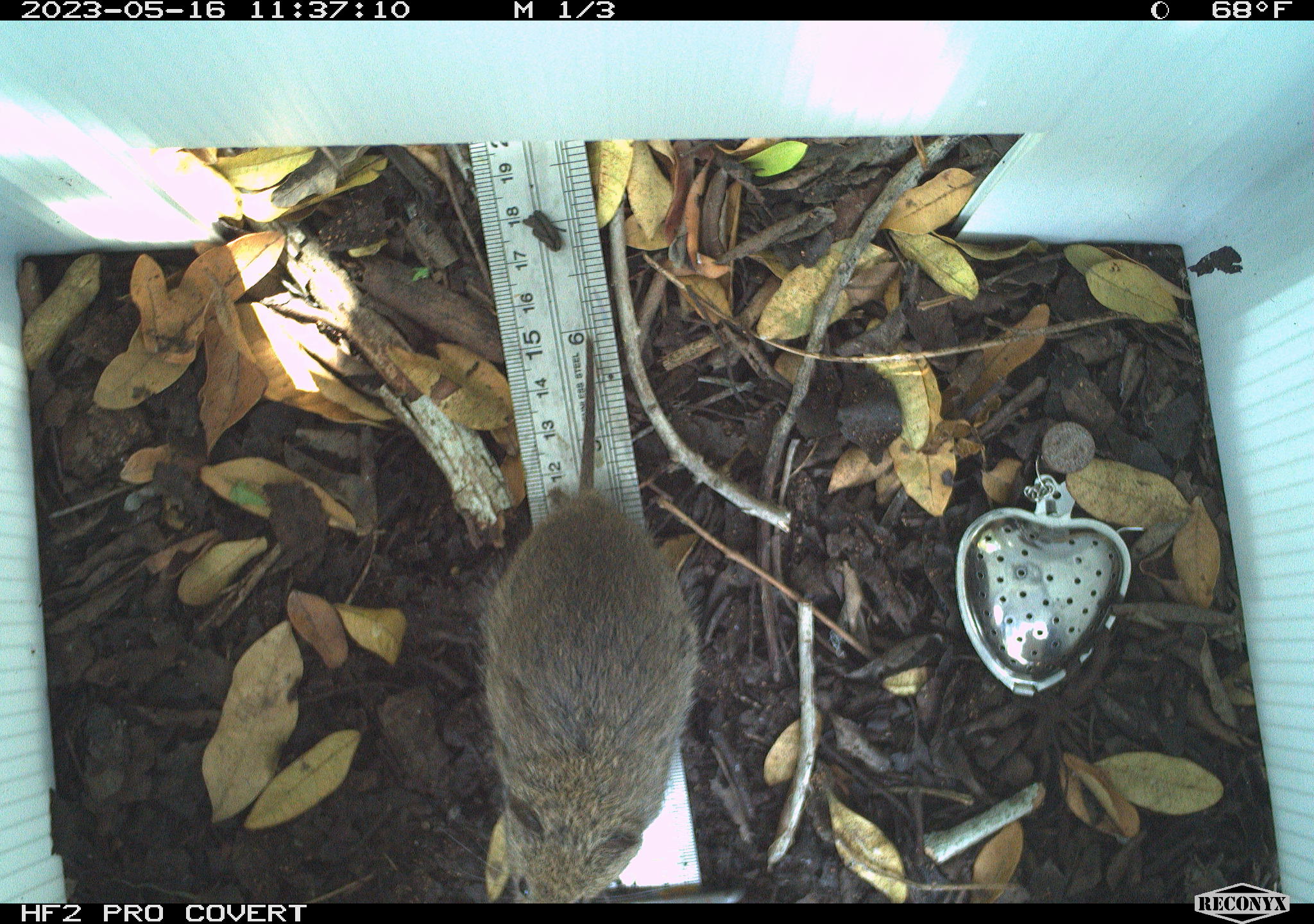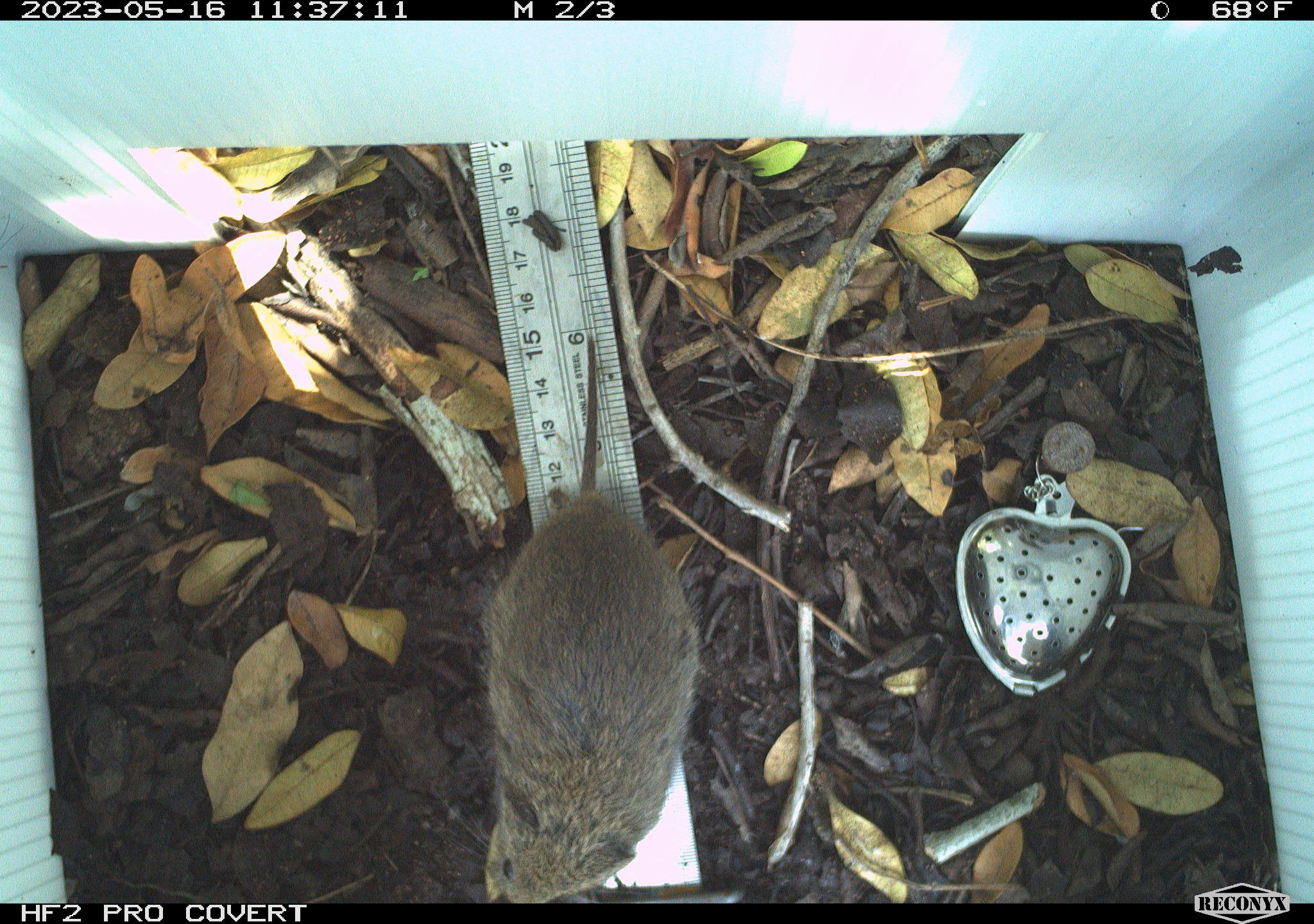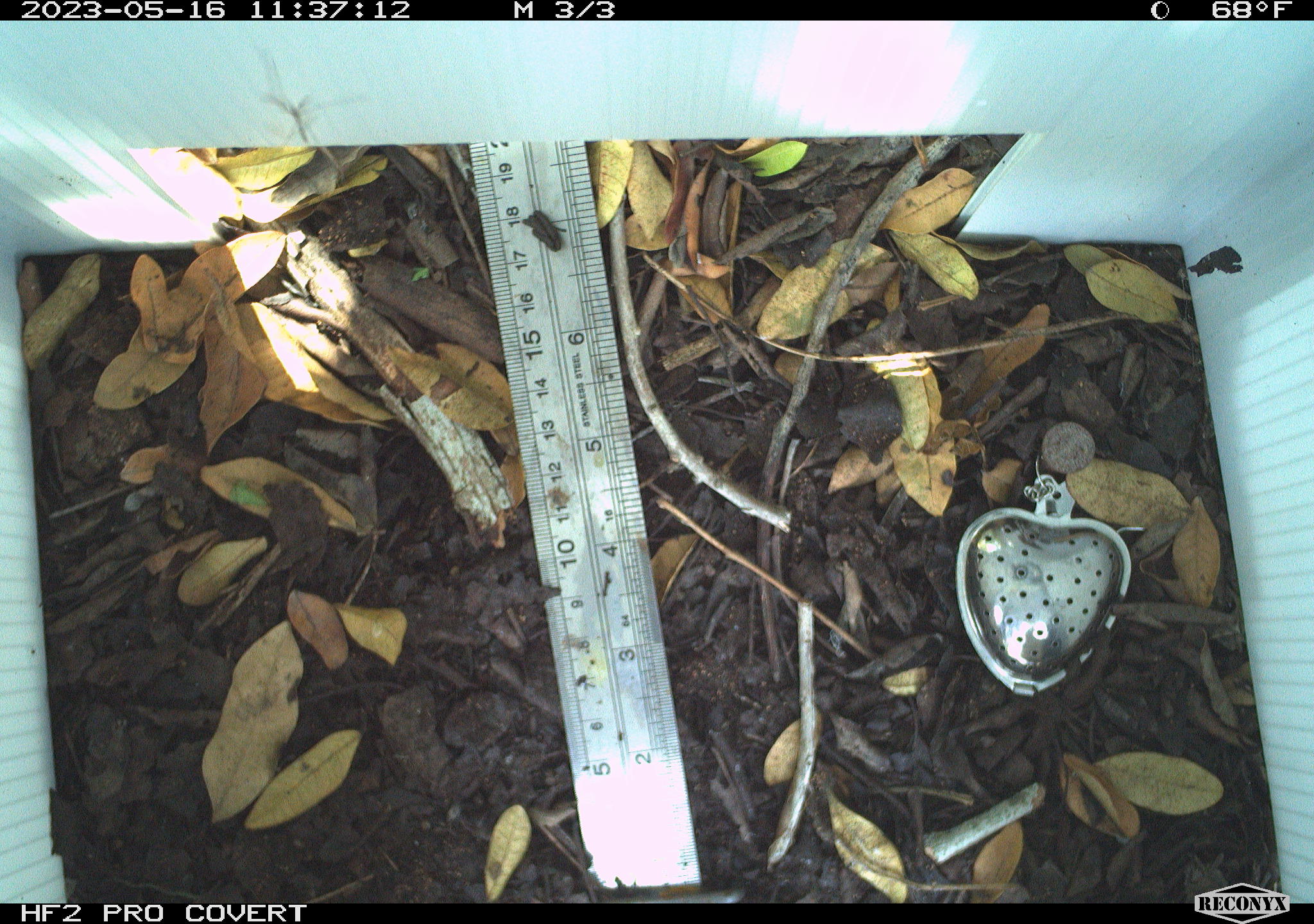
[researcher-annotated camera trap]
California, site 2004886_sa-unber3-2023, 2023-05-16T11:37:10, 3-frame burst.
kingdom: Animalia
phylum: Chordata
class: Mammalia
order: Rodentia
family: Cricetidae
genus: Microtus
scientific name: Microtus californicus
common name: california vole